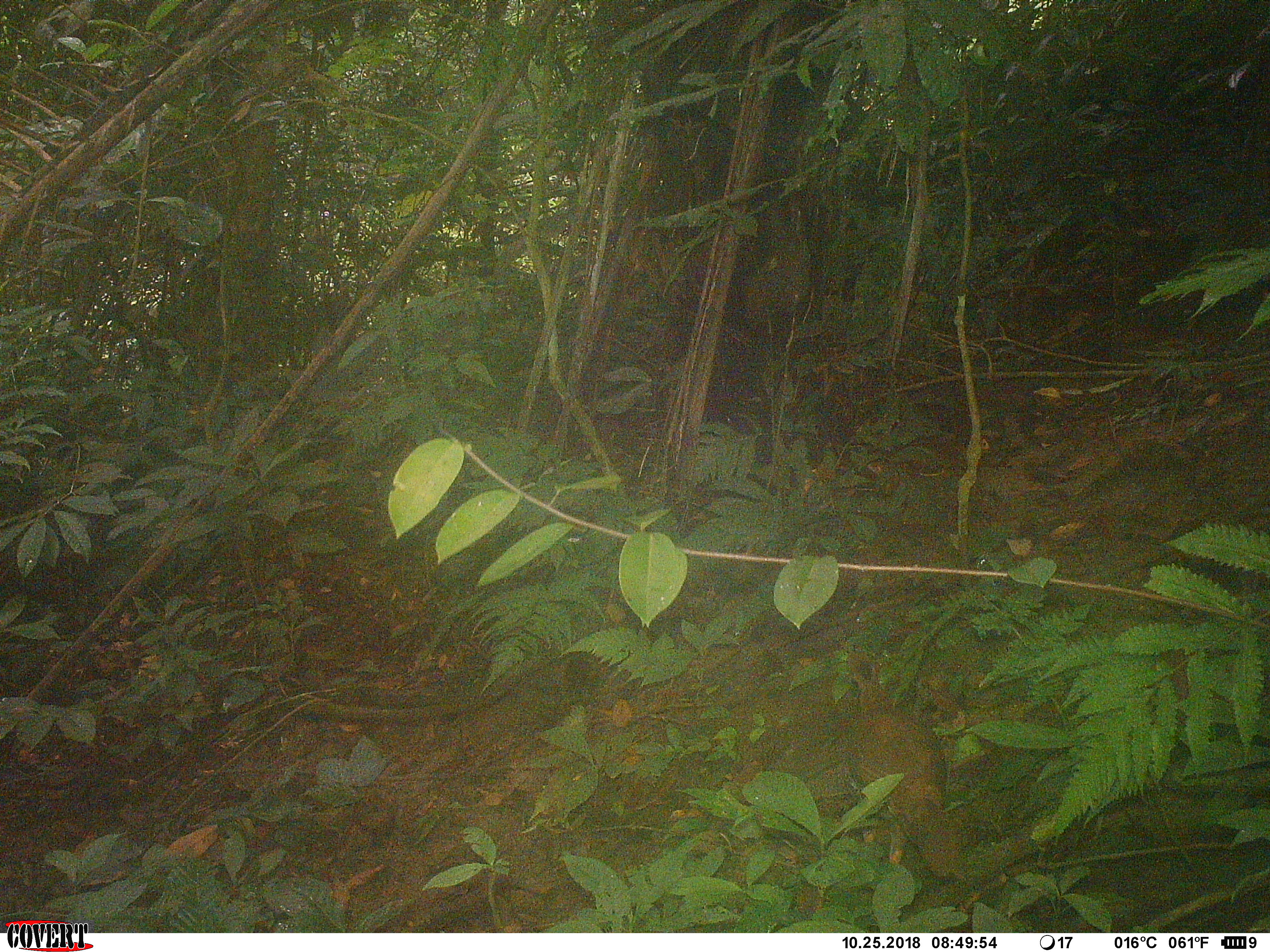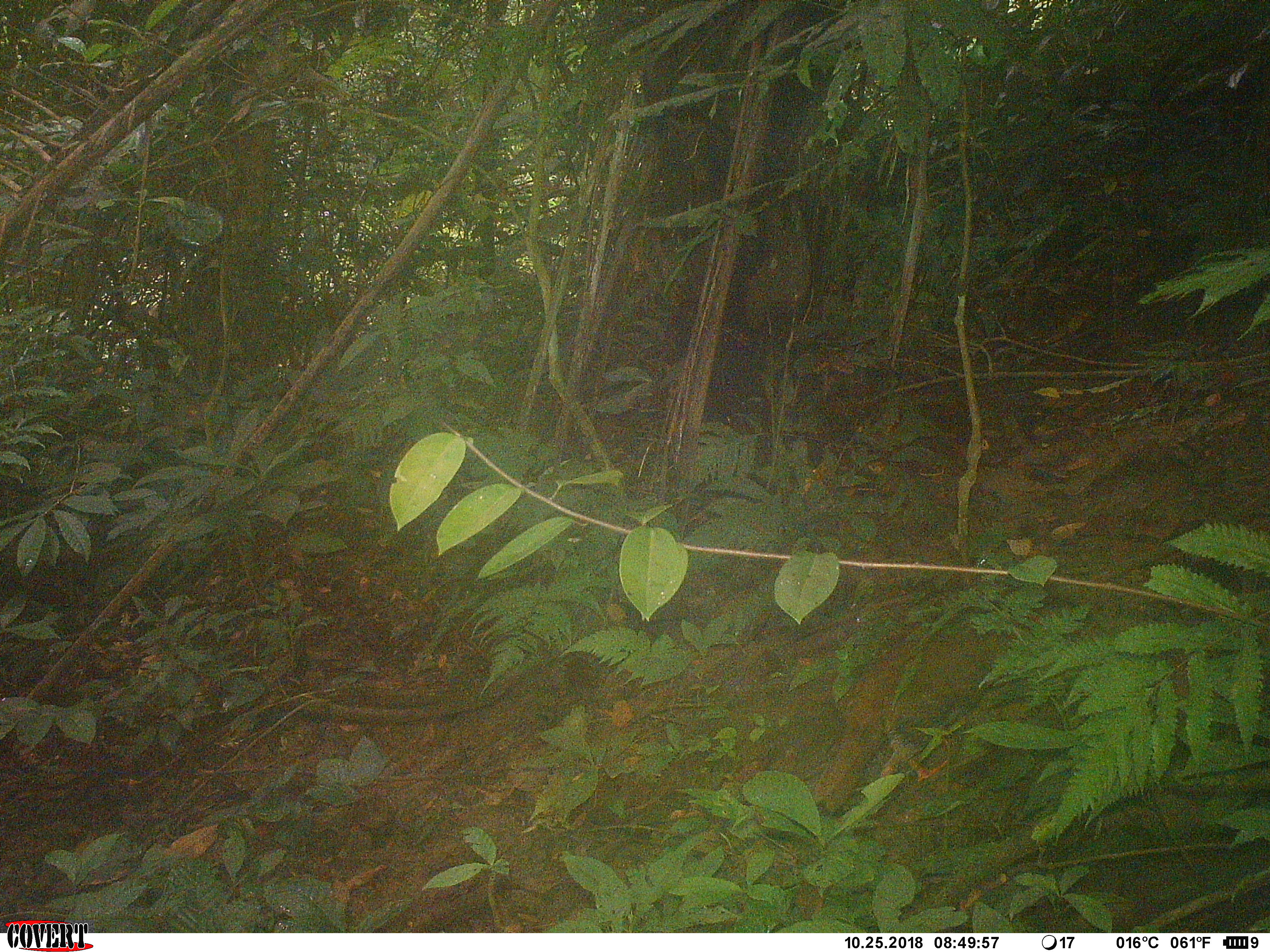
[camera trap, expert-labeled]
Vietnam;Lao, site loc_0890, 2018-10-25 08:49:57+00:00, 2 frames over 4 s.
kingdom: Animalia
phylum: Chordata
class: Aves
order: Galliformes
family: Phasianidae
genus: Lophura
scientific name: Lophura nycthemera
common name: silver pheasant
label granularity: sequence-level